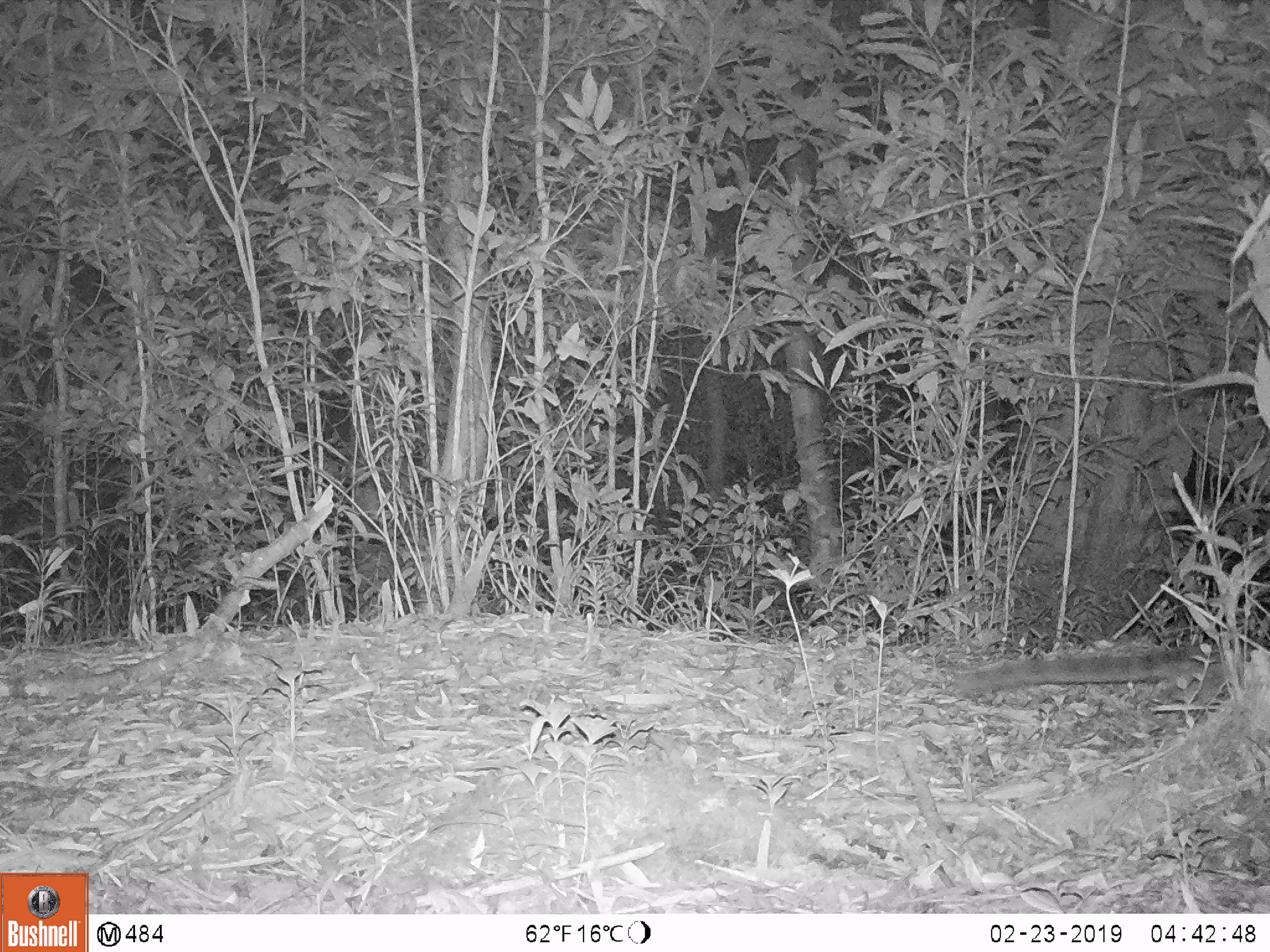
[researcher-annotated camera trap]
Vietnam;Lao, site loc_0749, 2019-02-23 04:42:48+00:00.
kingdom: Animalia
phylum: Chordata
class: Mammalia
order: Carnivora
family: Prionodontidae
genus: Prionodon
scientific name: Prionodon pardicolor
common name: spotted linsang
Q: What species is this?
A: Spotted linsang (Prionodon pardicolor).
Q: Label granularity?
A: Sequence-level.